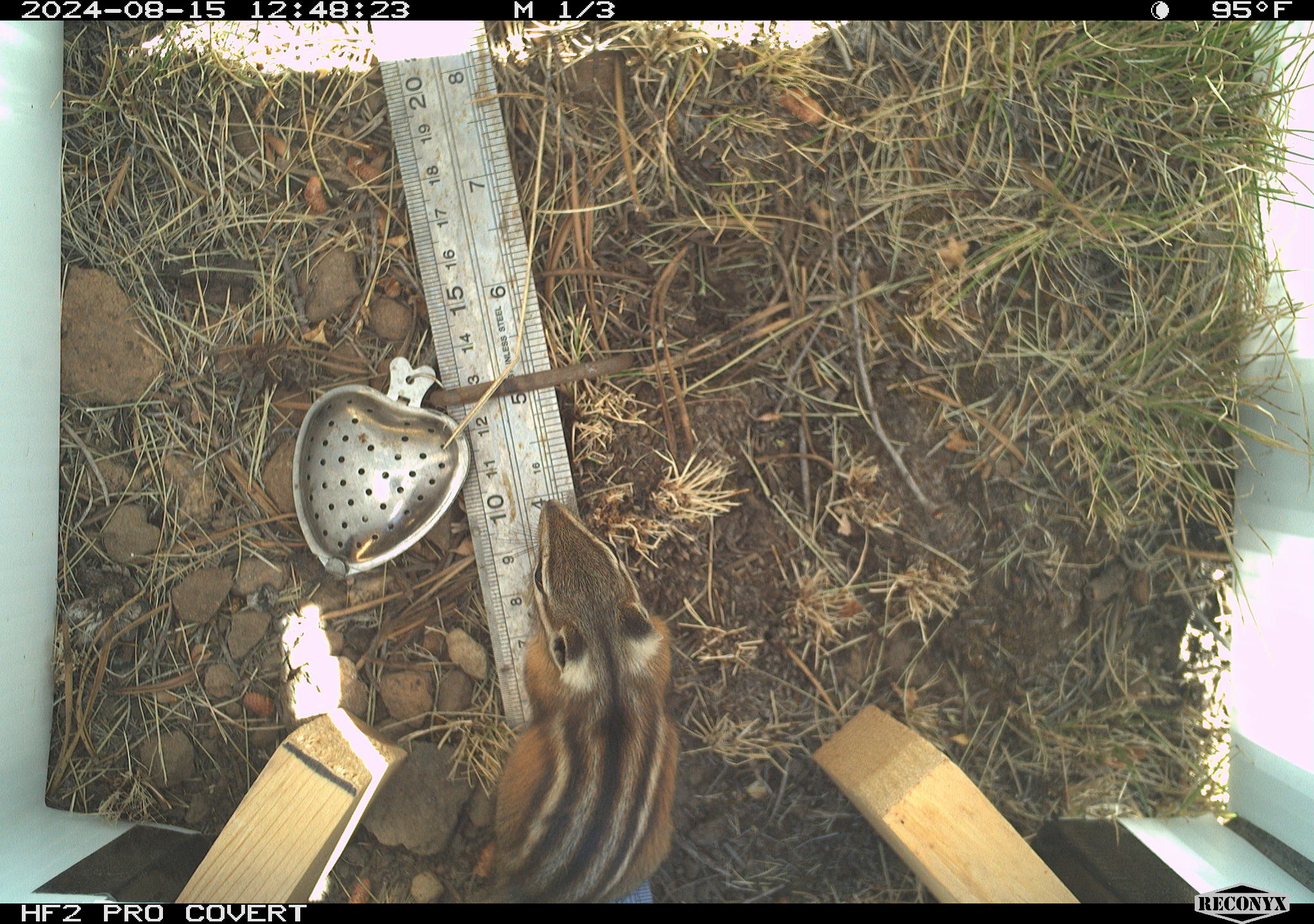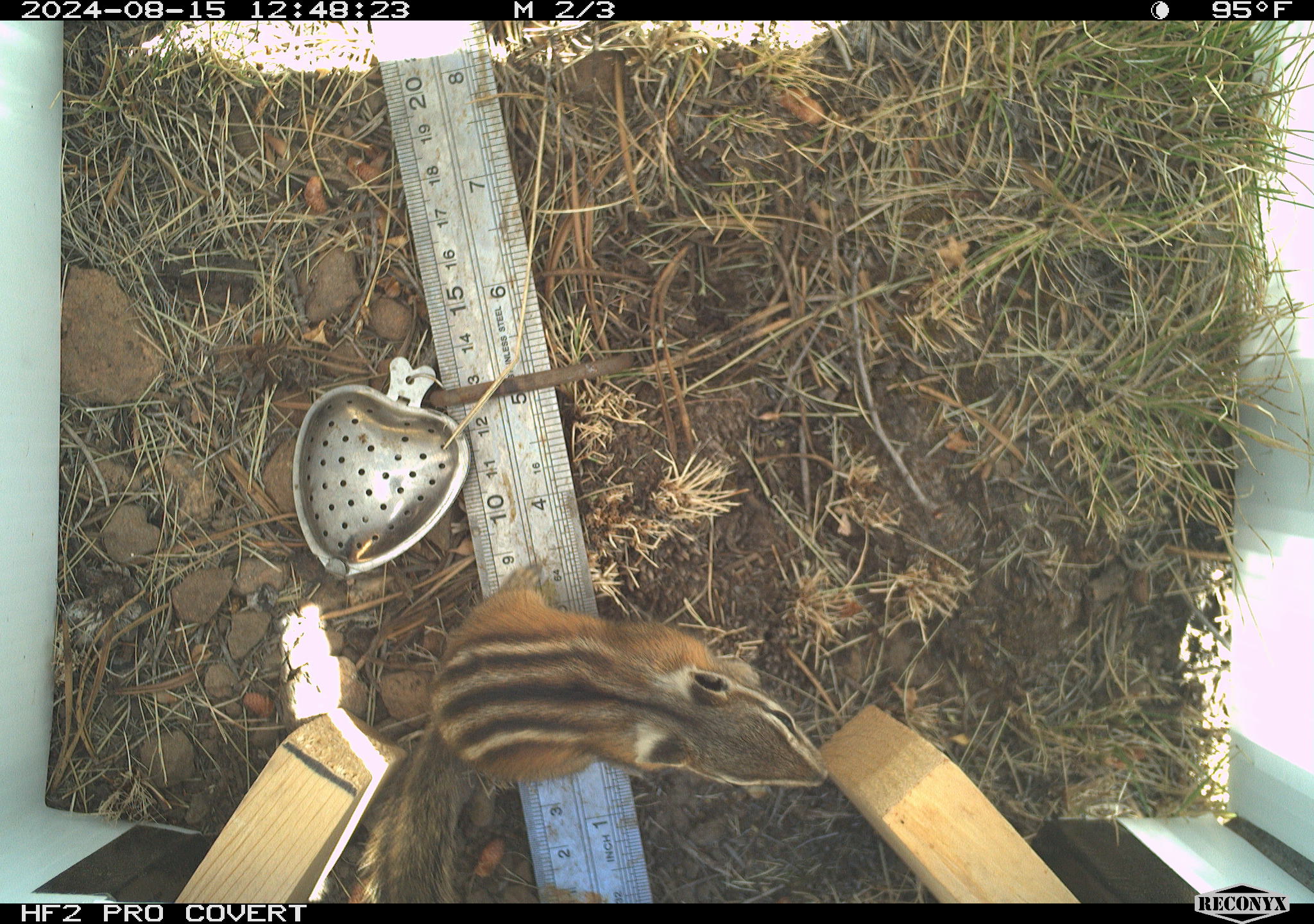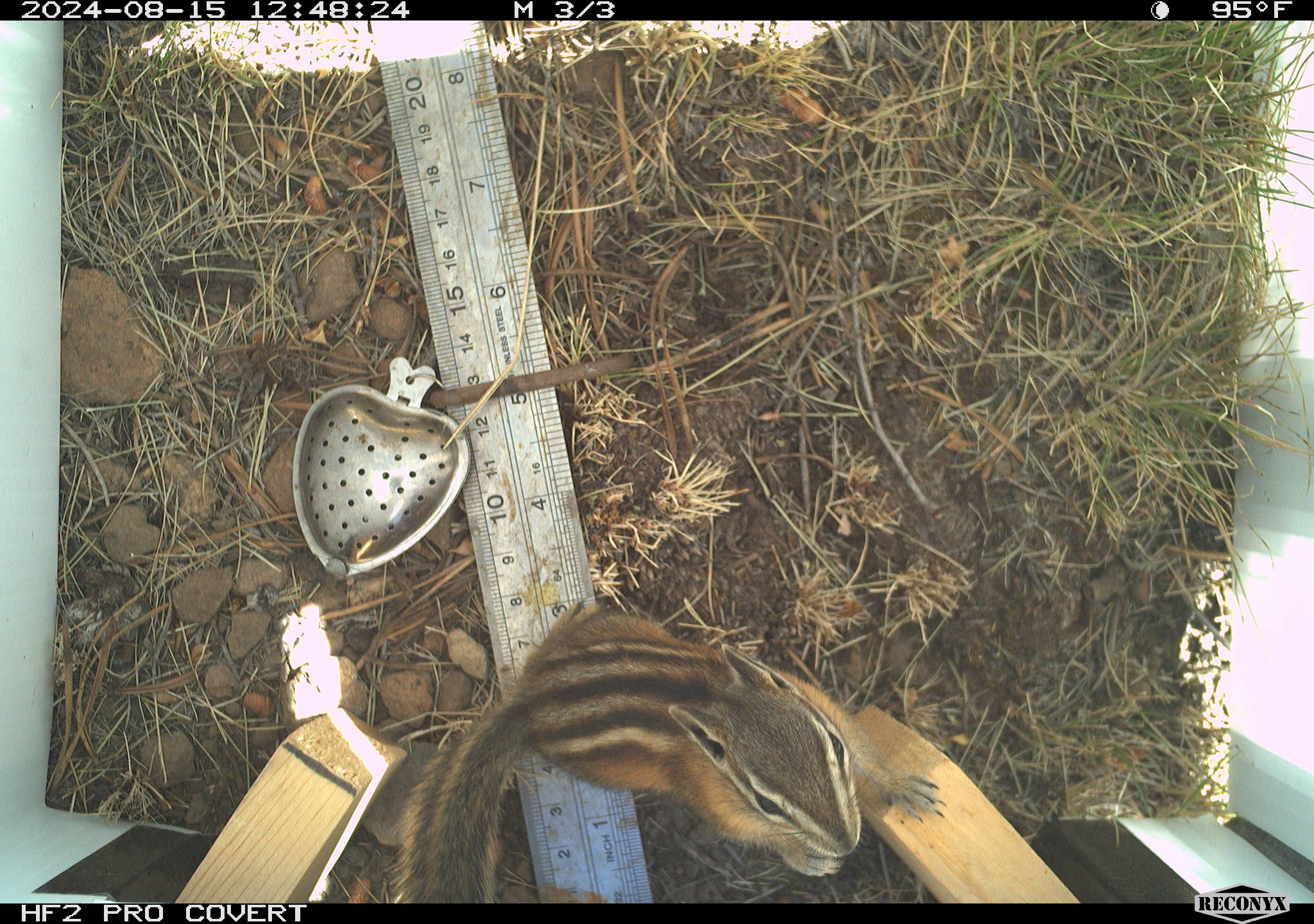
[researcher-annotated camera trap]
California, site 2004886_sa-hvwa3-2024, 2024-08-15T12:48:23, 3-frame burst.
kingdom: Animalia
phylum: Chordata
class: Mammalia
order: Rodentia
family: Sciuridae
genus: Neotamias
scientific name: Neotamias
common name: western chipmunks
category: neotamias species